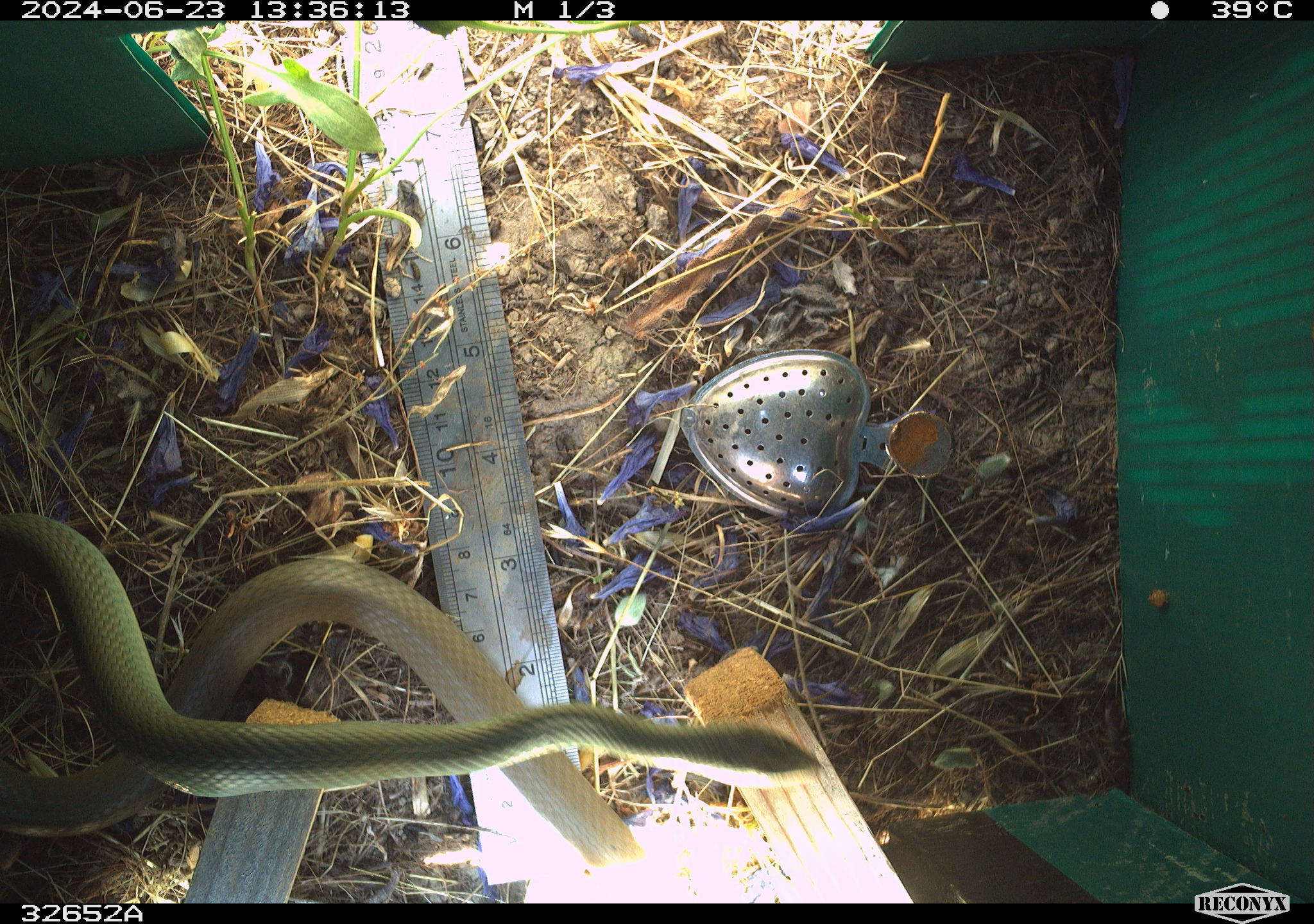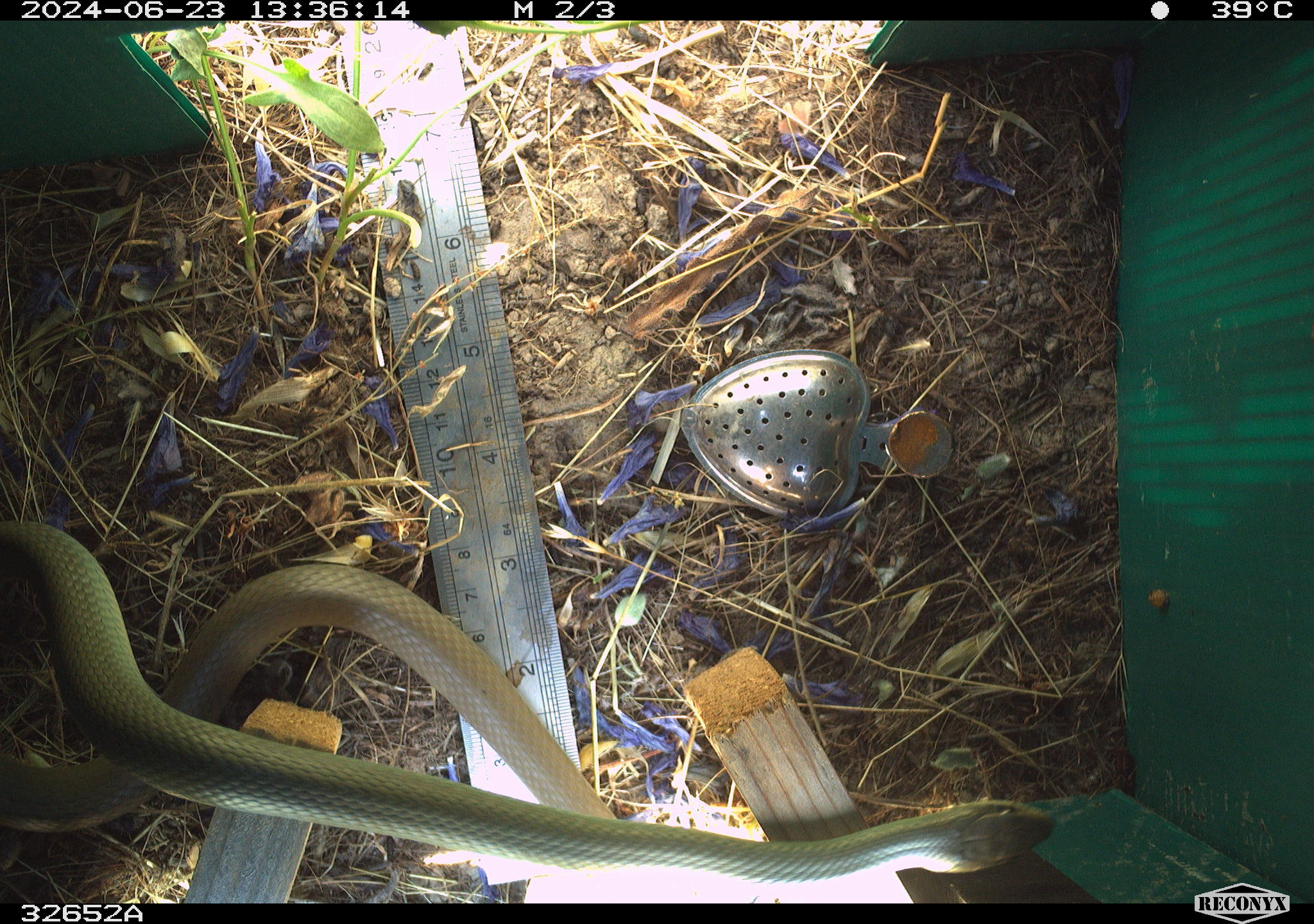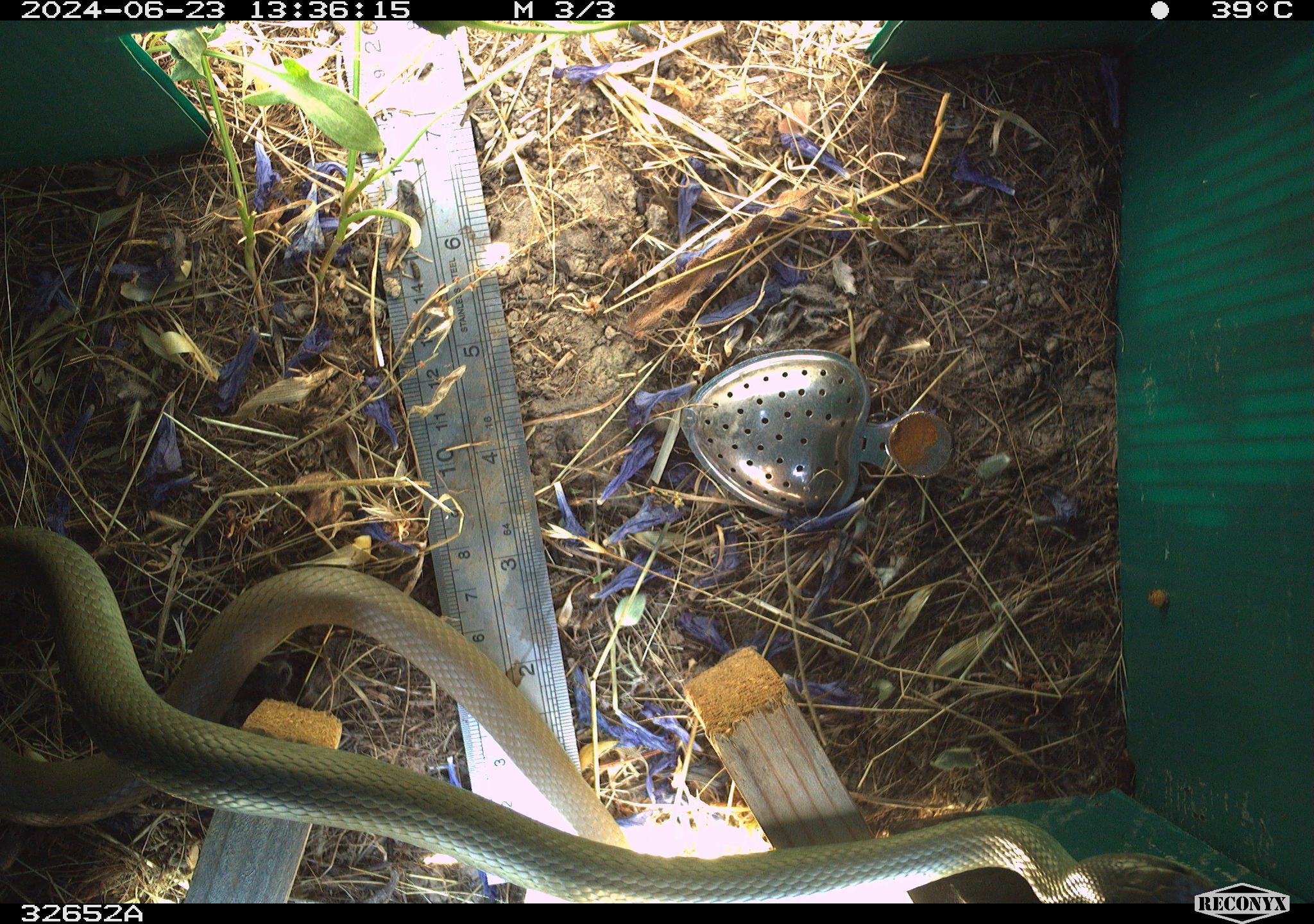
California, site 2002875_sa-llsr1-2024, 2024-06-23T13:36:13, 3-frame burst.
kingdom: Animalia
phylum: Chordata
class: Reptilia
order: Squamata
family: Colubridae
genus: Coluber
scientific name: Coluber constrictor mormon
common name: western yellow-bellied racer